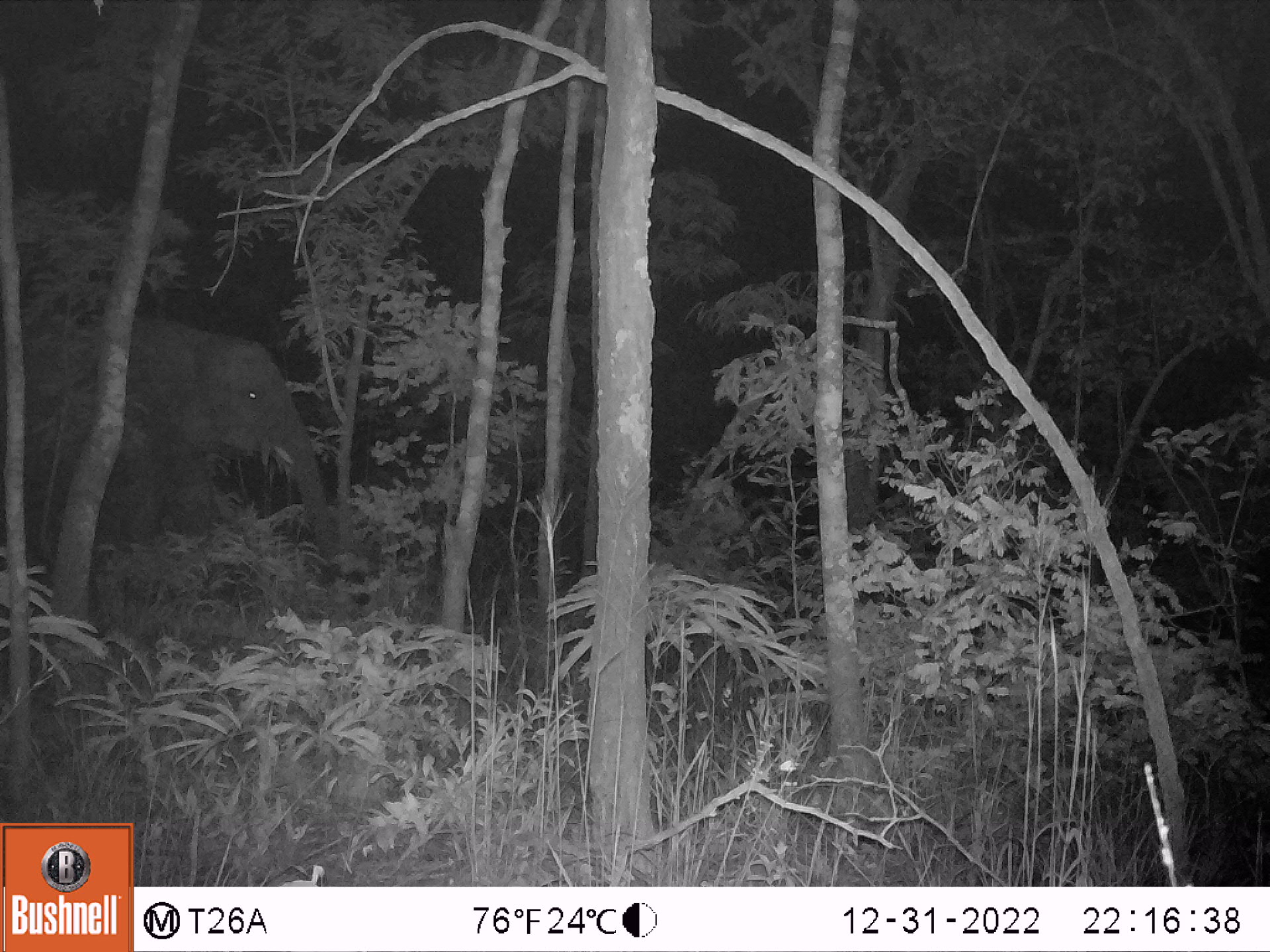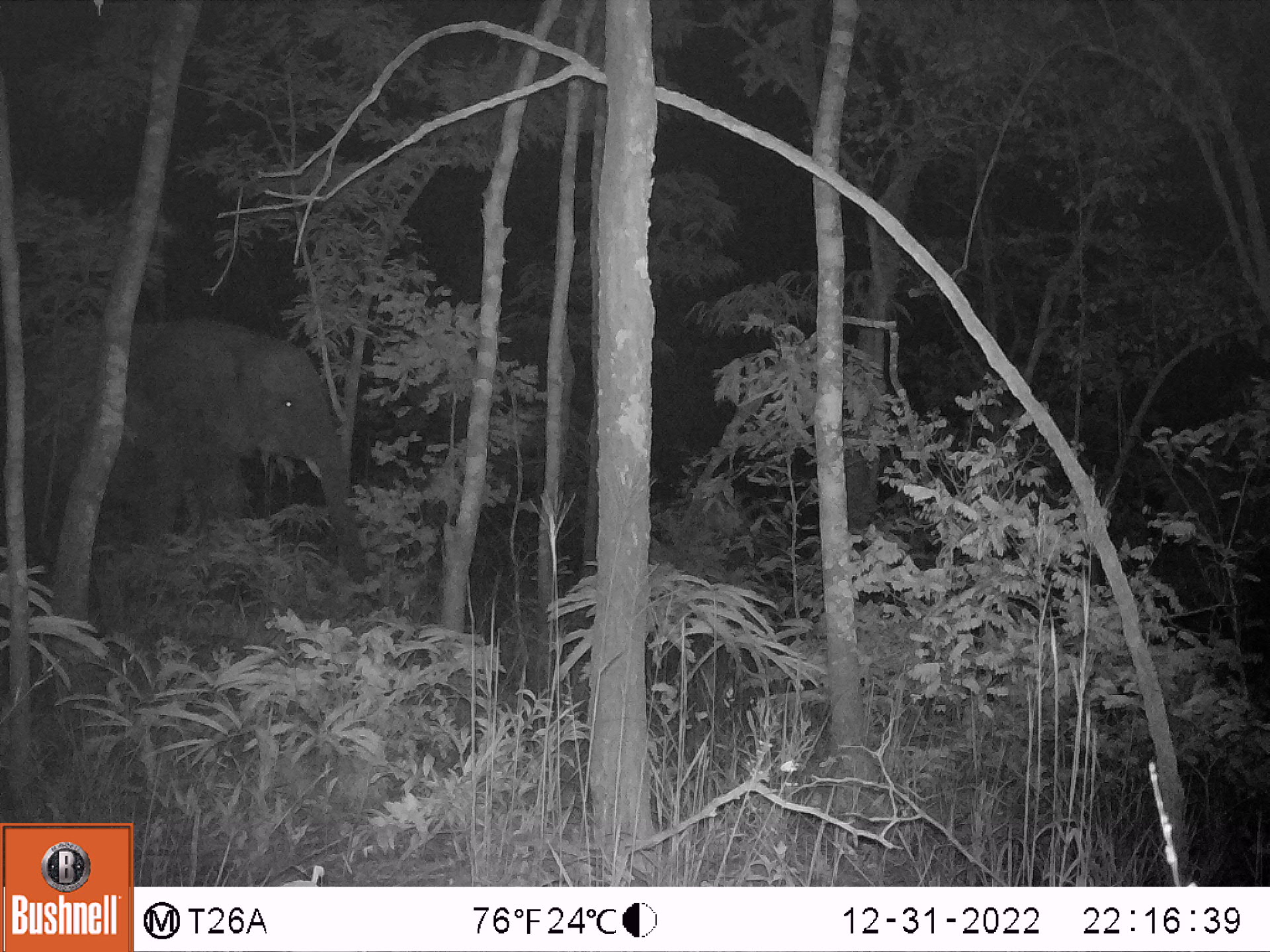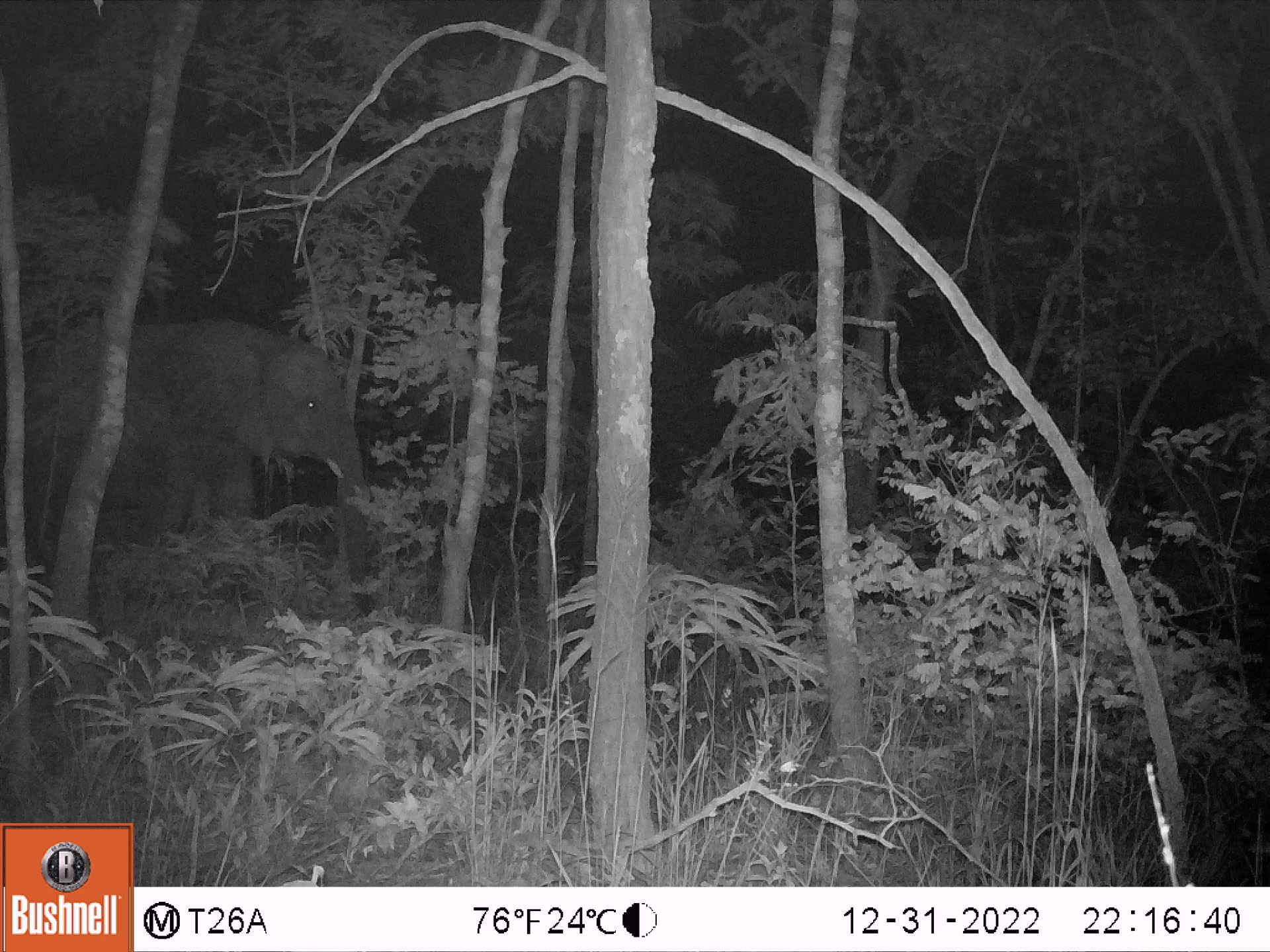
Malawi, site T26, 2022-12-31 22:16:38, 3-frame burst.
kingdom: Animalia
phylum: Chordata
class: Mammalia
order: Proboscidea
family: Elephantidae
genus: Loxodonta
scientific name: Loxodonta africana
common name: african savanna elephant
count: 1